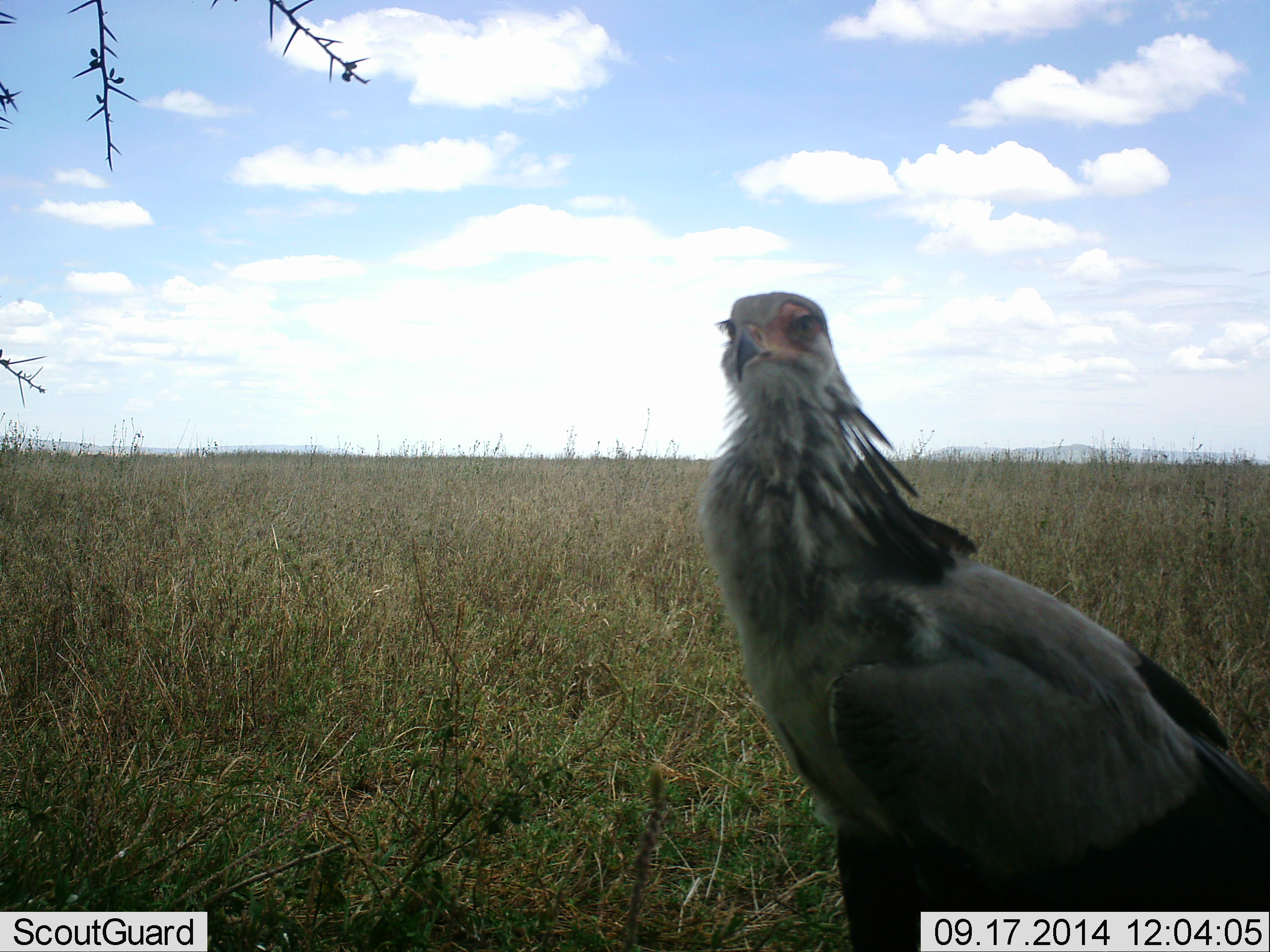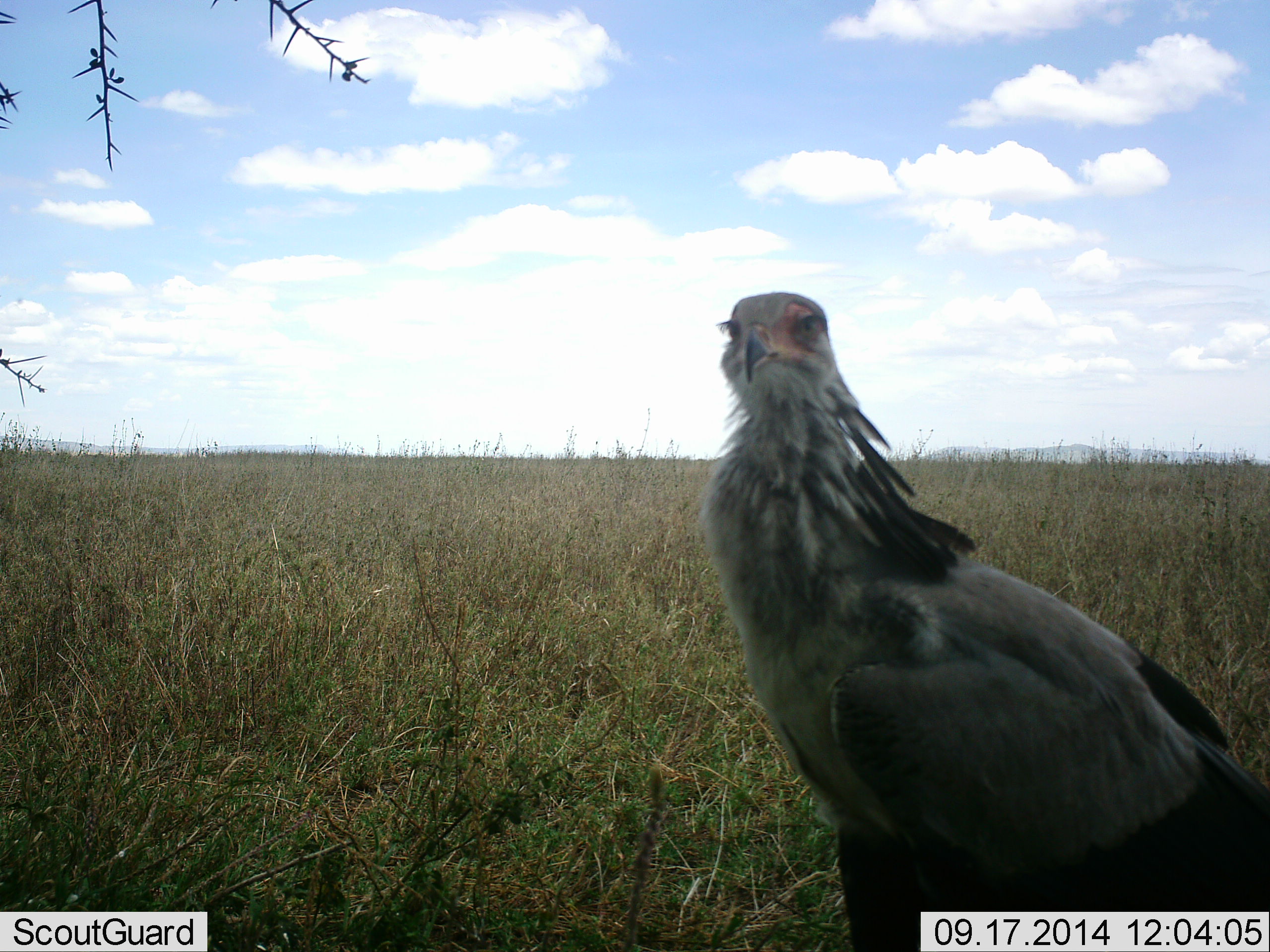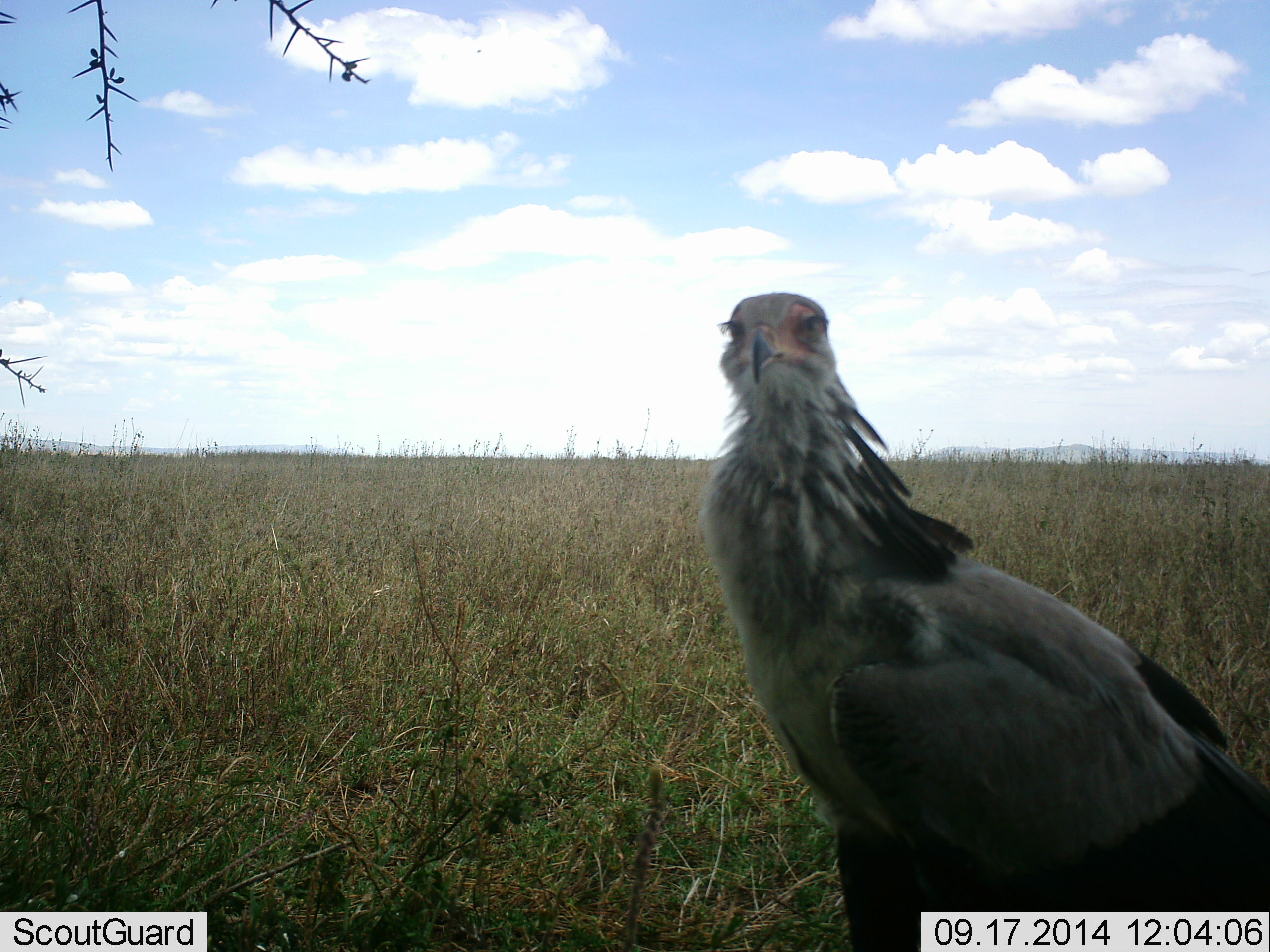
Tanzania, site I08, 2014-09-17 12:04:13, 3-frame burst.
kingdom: Animalia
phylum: Chordata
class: Aves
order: Accipitriformes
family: Sagittariidae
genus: Sagittarius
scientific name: Sagittarius serpentarius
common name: secretary bird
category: secretarybird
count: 1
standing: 90%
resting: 10%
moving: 0%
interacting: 0%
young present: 0%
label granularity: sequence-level